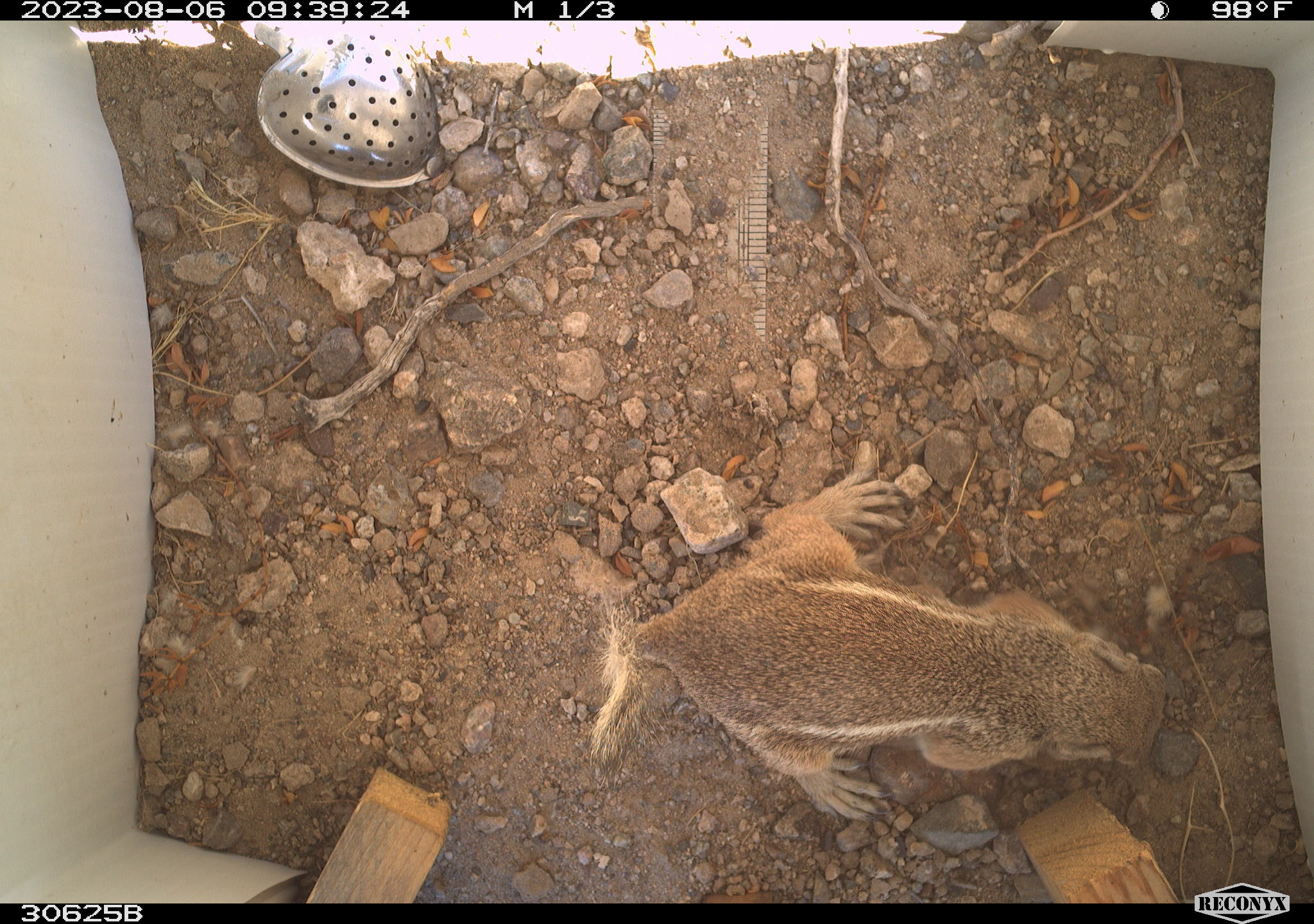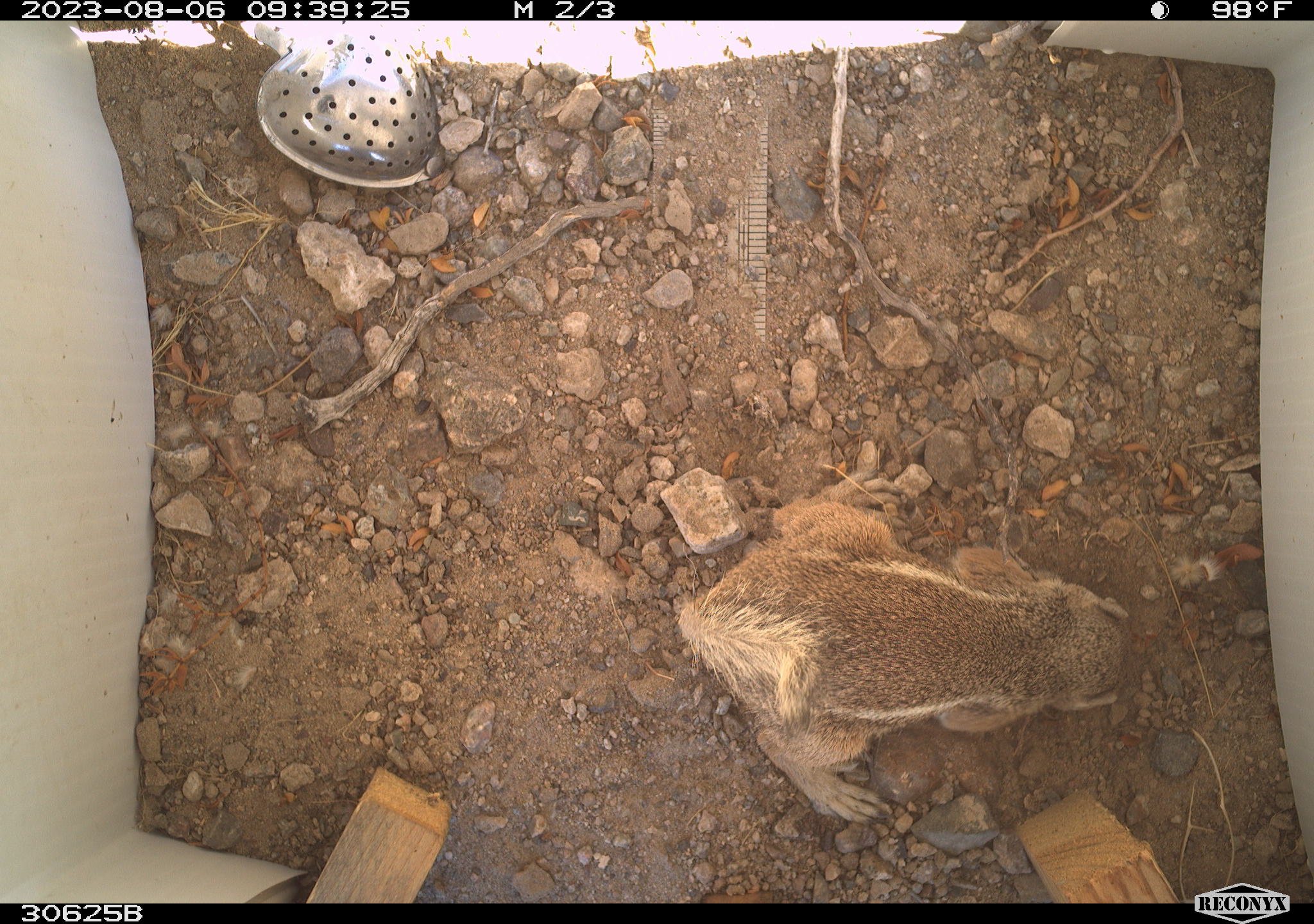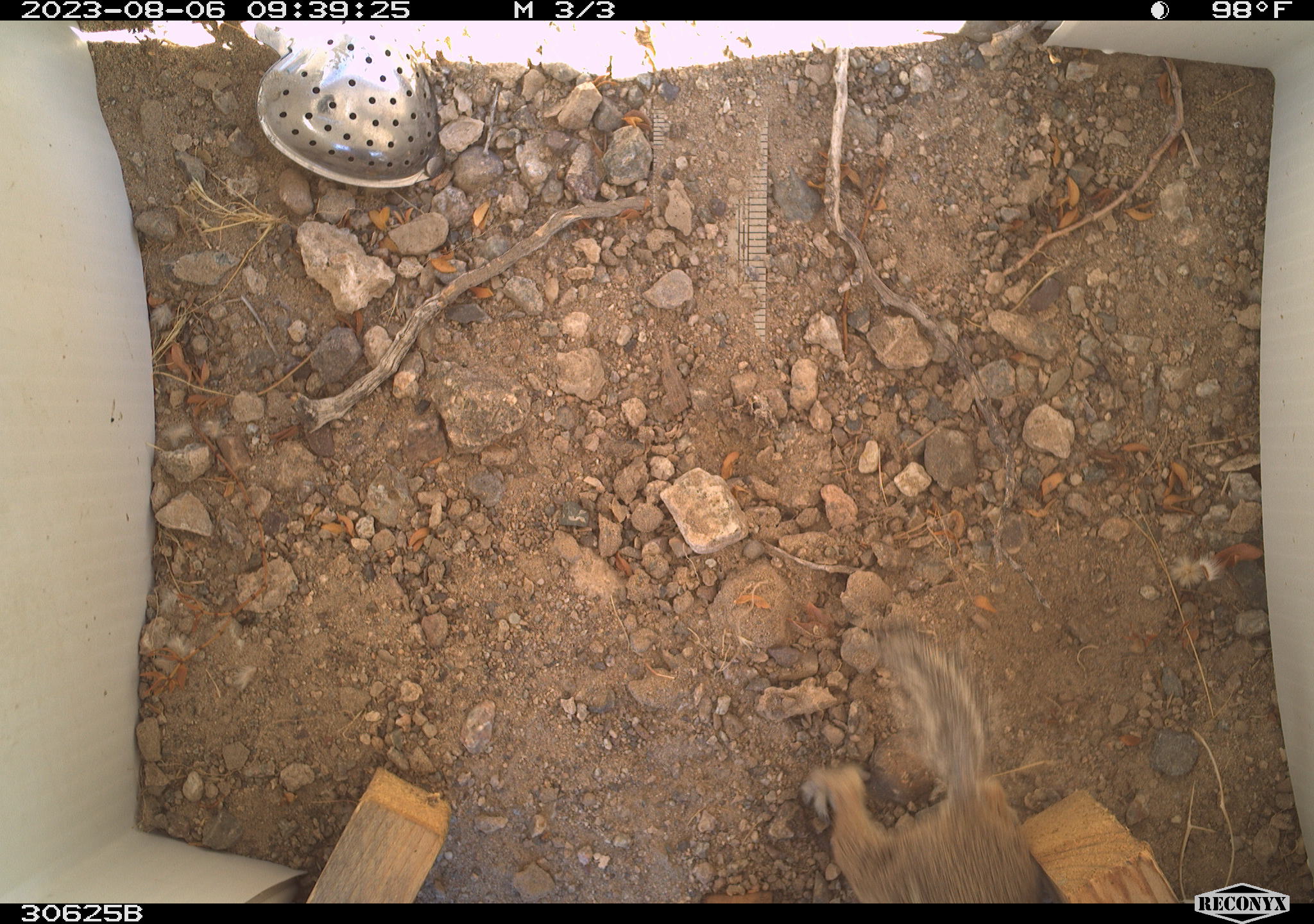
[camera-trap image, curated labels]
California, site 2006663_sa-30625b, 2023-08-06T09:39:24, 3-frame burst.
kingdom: Animalia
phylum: Chordata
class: Mammalia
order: Rodentia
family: Sciuridae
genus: Ammospermophilus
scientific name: Ammospermophilus leucurus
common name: white-tailed antelope squirrel